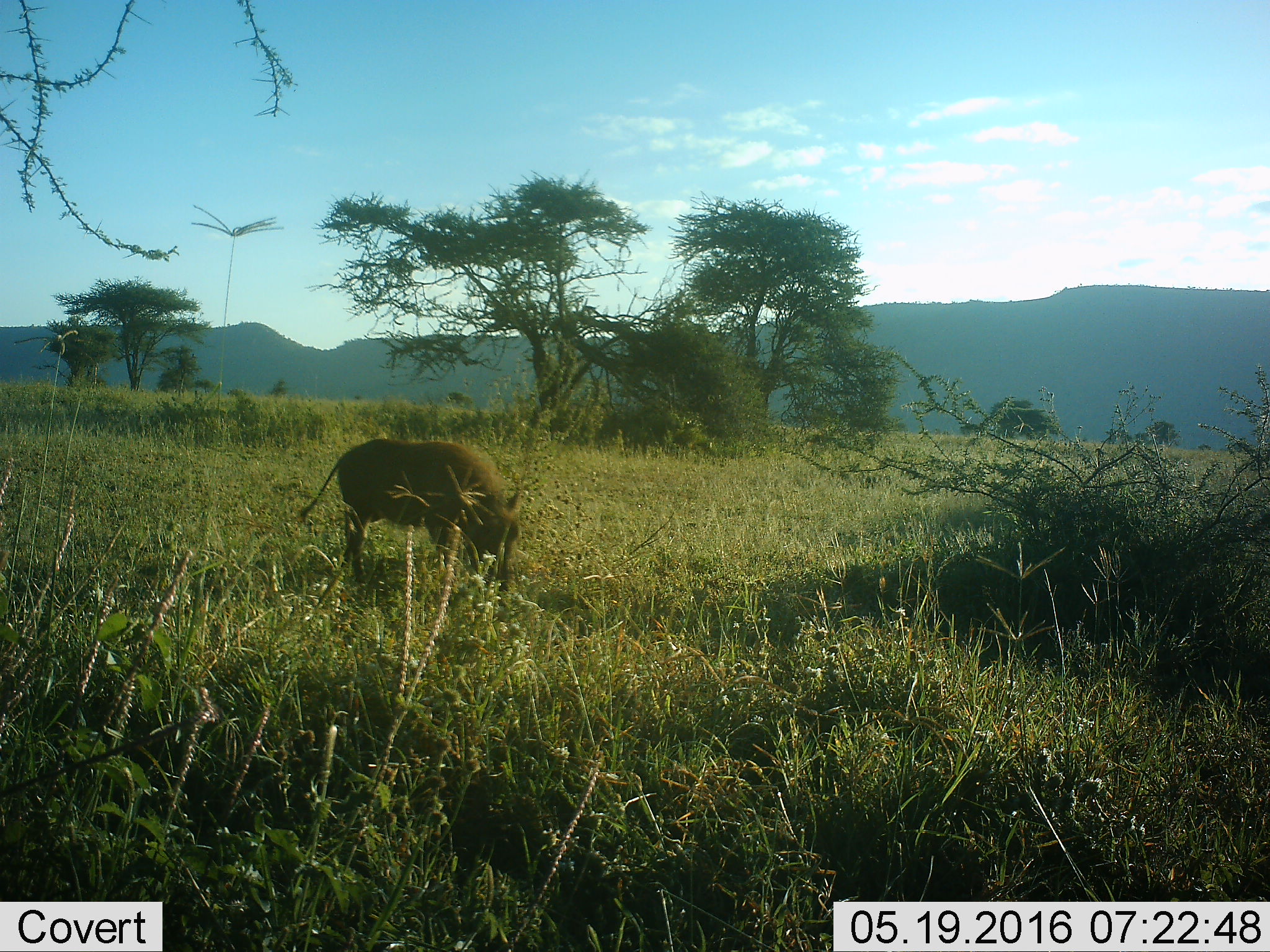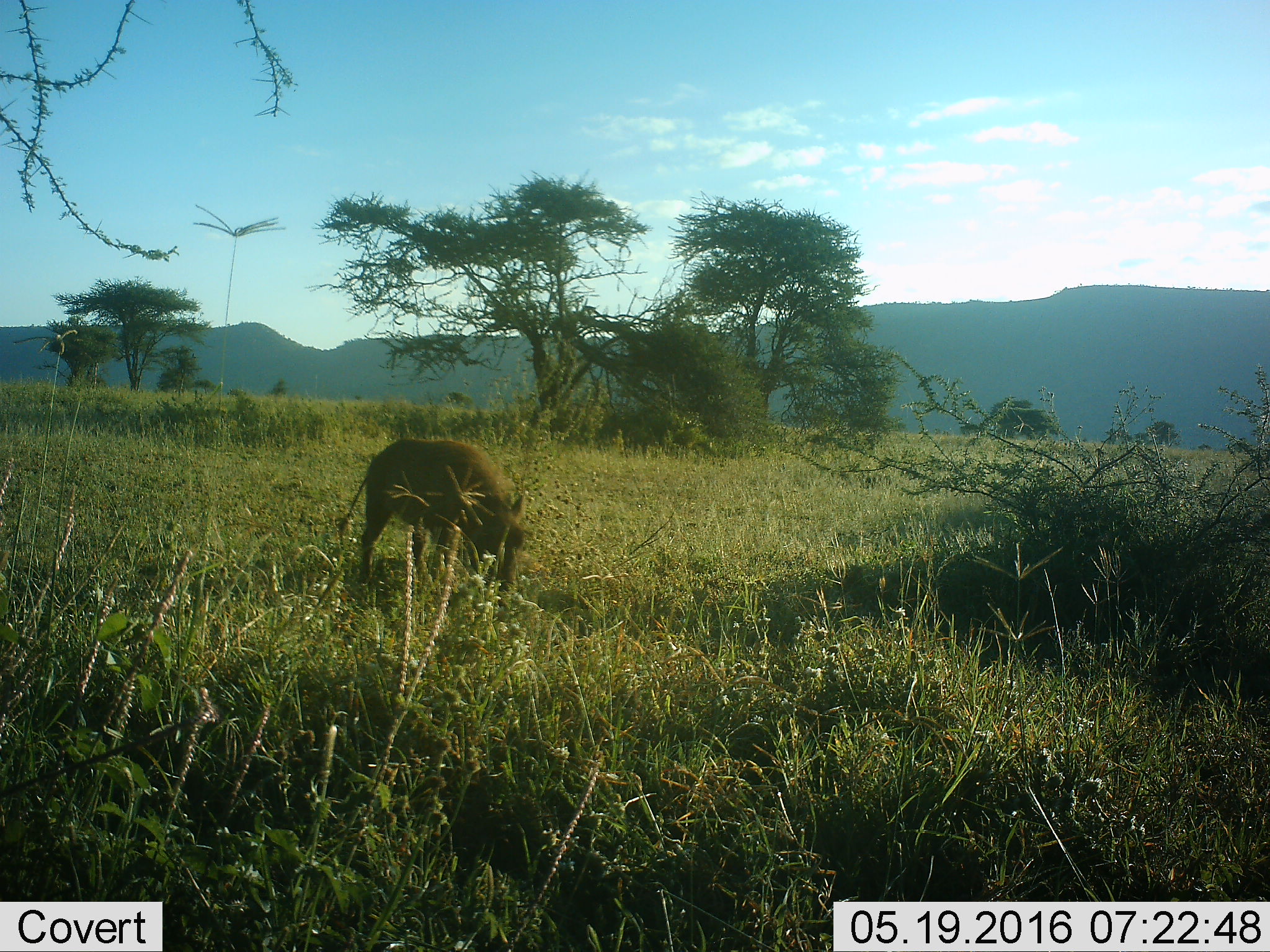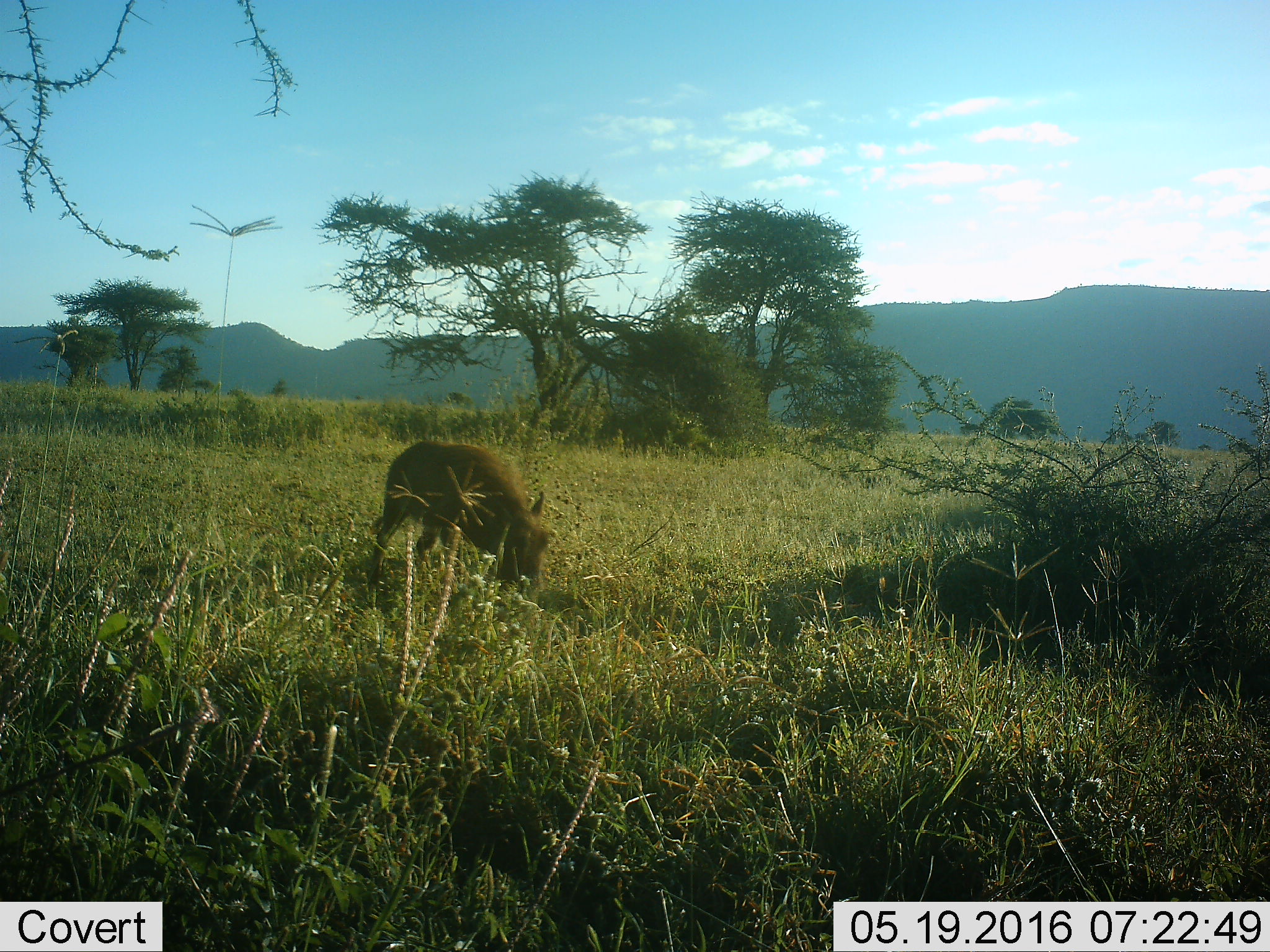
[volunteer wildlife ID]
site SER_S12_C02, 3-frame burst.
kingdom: Animalia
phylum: Chordata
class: Mammalia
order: Artiodactyla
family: Suidae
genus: Phacochoerus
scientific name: Phacochoerus africanus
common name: warthog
Warthog (Phacochoerus africanus), count 1. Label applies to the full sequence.